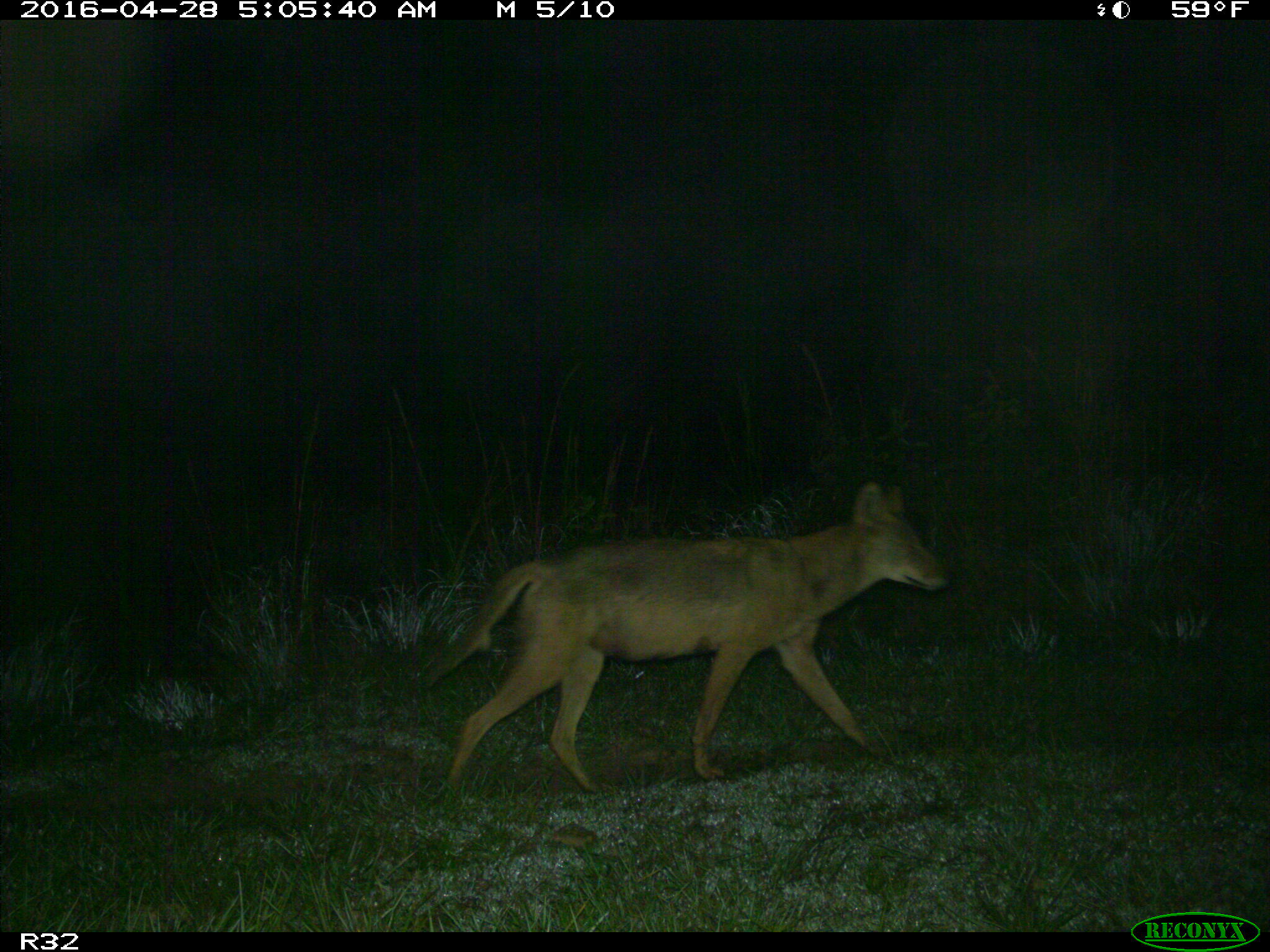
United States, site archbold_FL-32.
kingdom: Animalia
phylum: Chordata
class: Mammalia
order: Carnivora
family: Canidae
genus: Canis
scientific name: Canis latrans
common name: coyote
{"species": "Canis latrans (coyote)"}